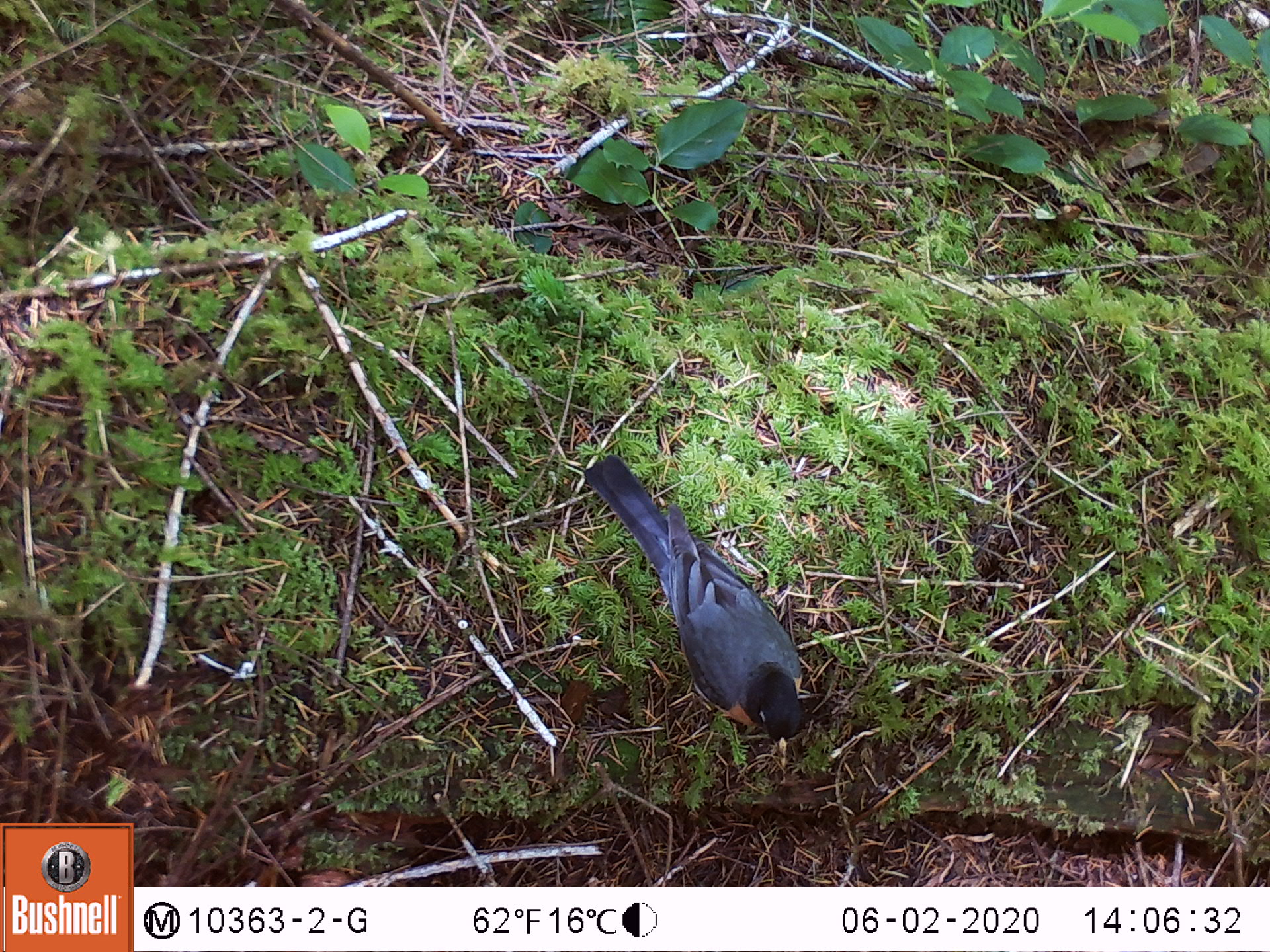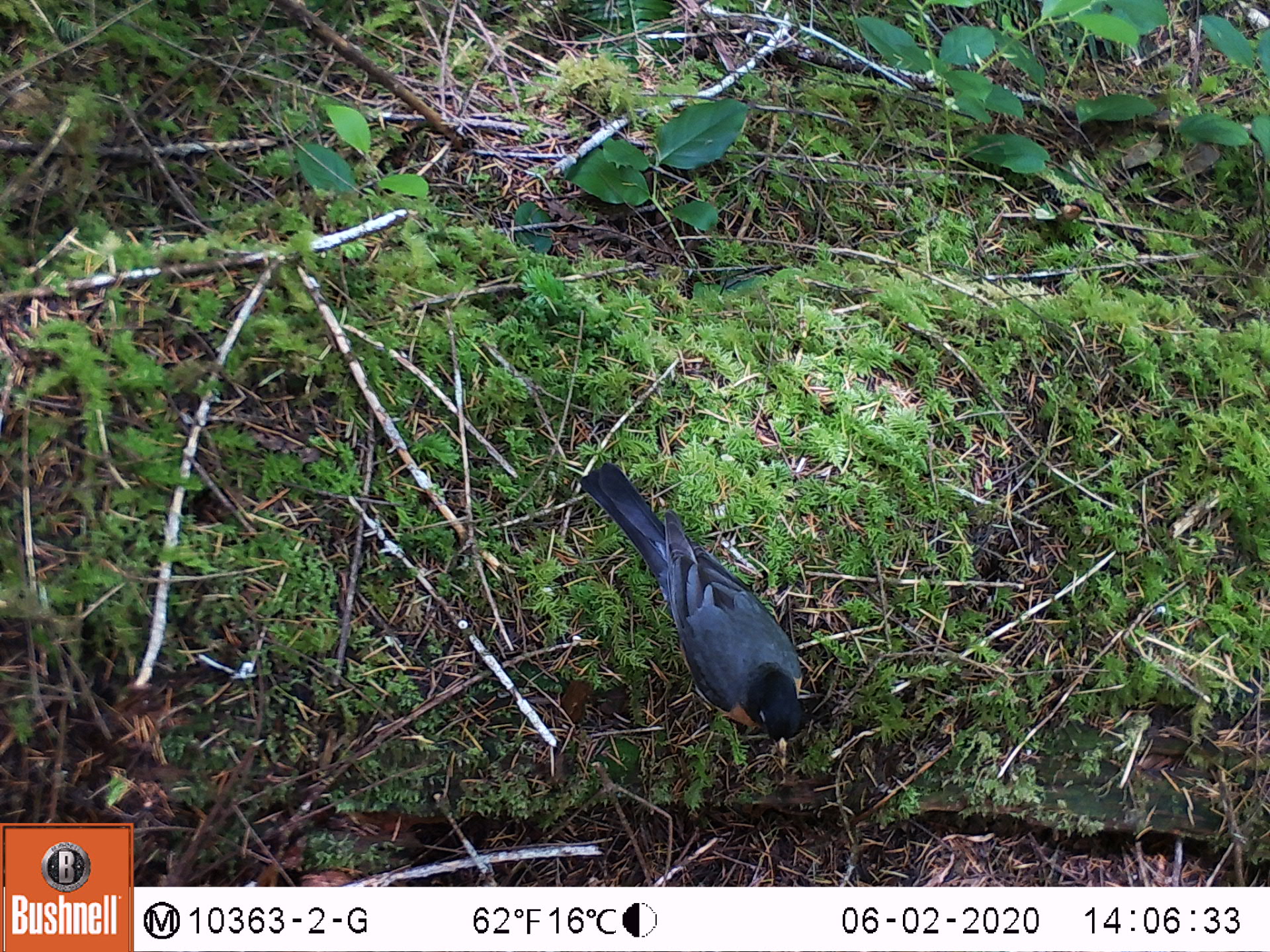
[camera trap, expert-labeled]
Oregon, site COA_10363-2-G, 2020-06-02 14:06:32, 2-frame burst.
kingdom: Animalia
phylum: Chordata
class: Aves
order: Passeriformes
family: Turdidae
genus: Turdus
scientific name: Turdus migratorius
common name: american robin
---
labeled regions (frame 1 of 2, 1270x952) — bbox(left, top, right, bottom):
american robin: bbox(570, 430, 821, 785)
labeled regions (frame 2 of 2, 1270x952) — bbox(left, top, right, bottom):
american robin: bbox(566, 444, 826, 792)